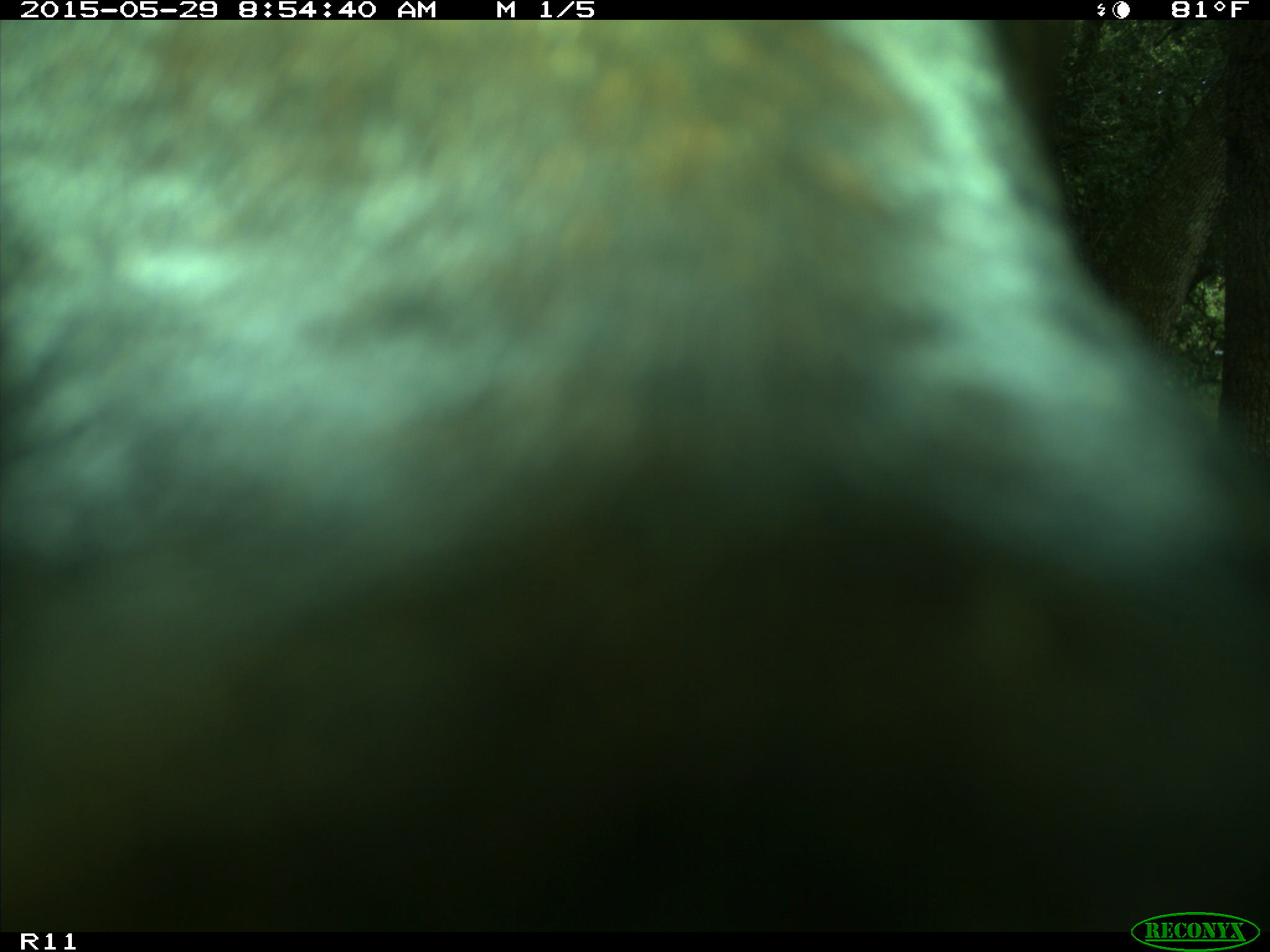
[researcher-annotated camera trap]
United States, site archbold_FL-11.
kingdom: Animalia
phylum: Chordata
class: Mammalia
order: Artiodactyla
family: Bovidae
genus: Bos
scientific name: Bos taurus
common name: domestic cow